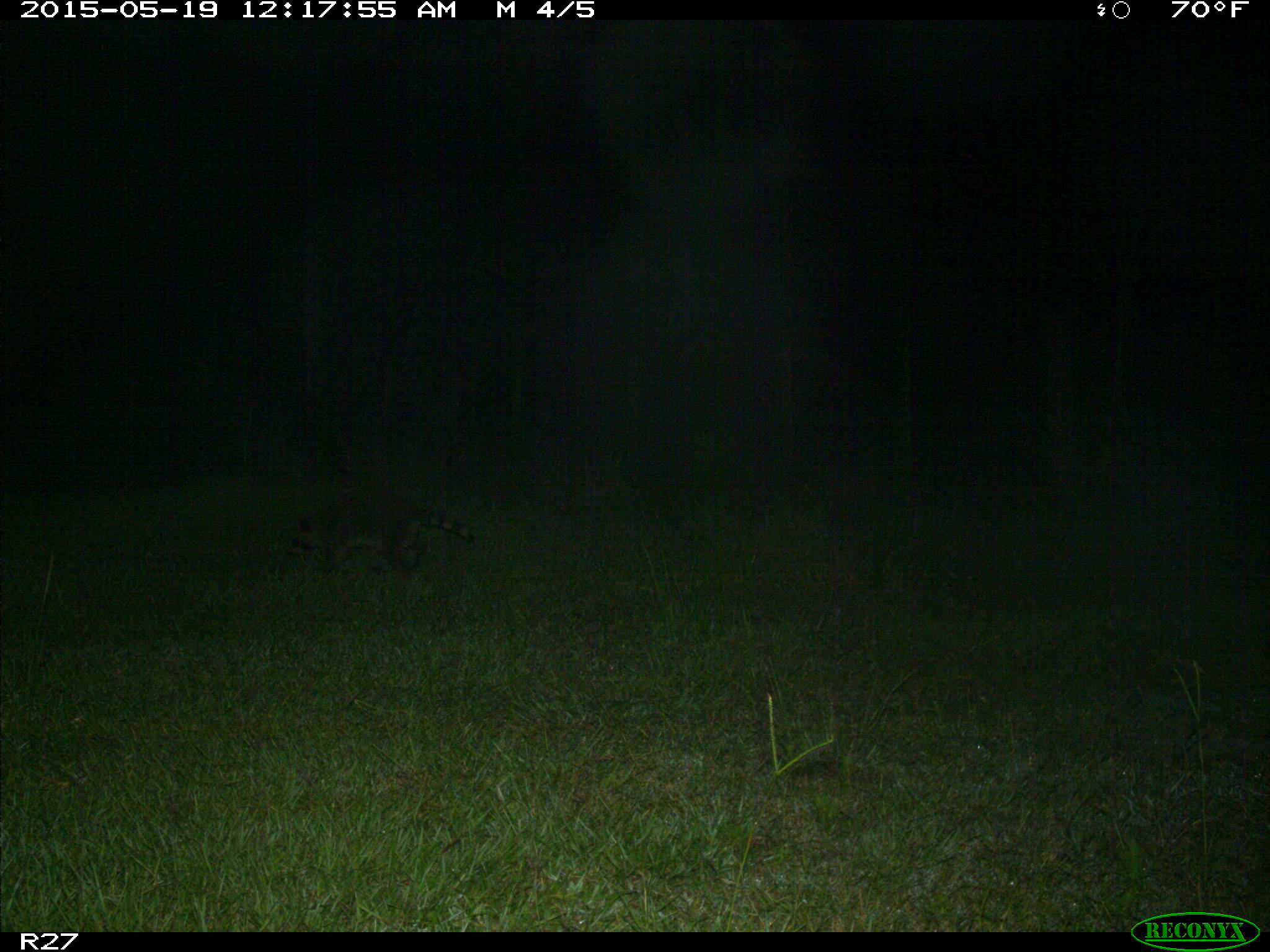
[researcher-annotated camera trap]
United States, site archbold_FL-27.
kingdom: Animalia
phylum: Chordata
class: Mammalia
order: Carnivora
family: Procyonidae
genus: Procyon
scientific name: Procyon lotor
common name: common raccoon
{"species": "Procyon lotor (common raccoon)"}